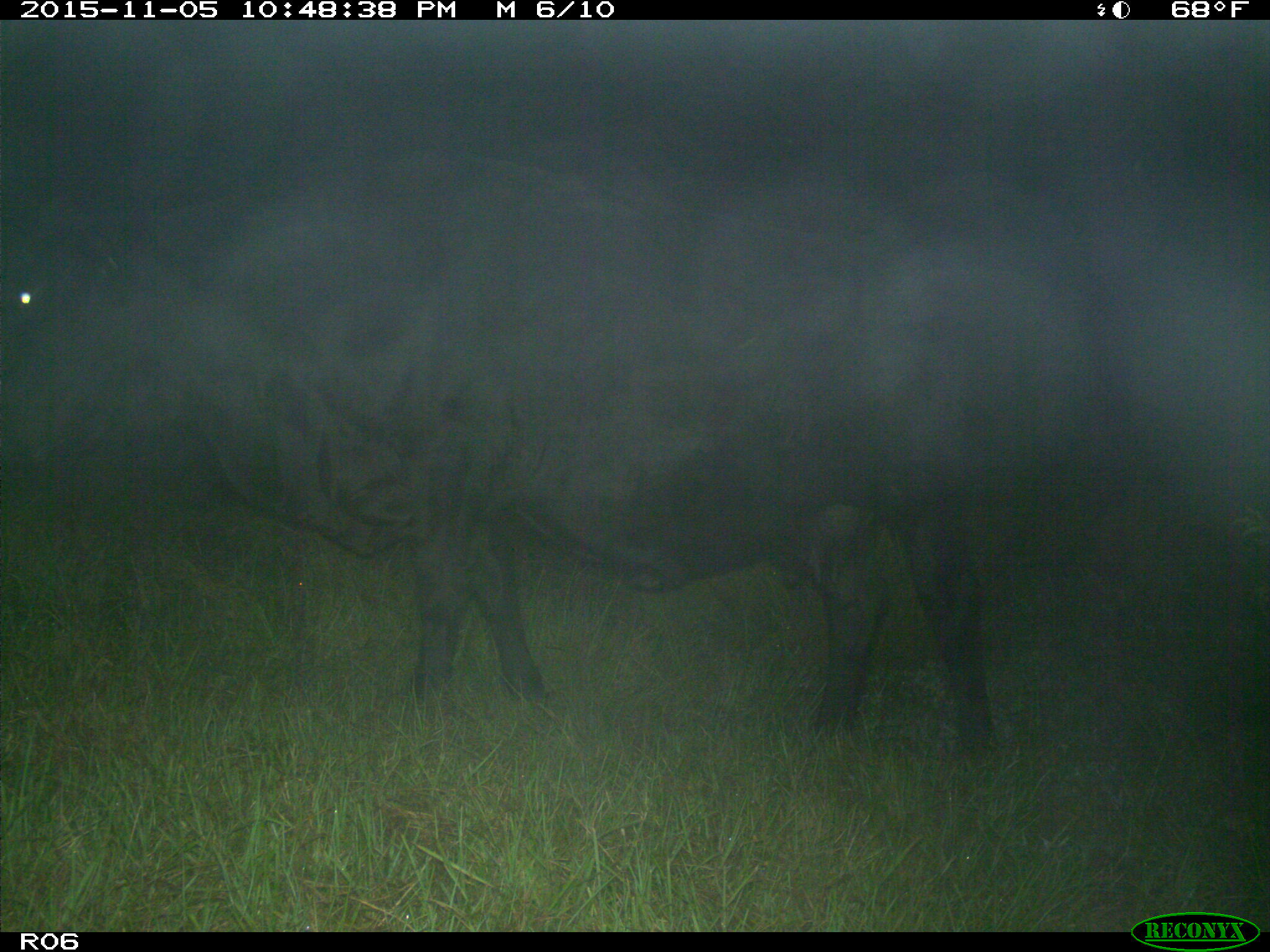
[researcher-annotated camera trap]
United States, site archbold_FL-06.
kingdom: Animalia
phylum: Chordata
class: Mammalia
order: Artiodactyla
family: Bovidae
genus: Bos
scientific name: Bos taurus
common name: domestic cow